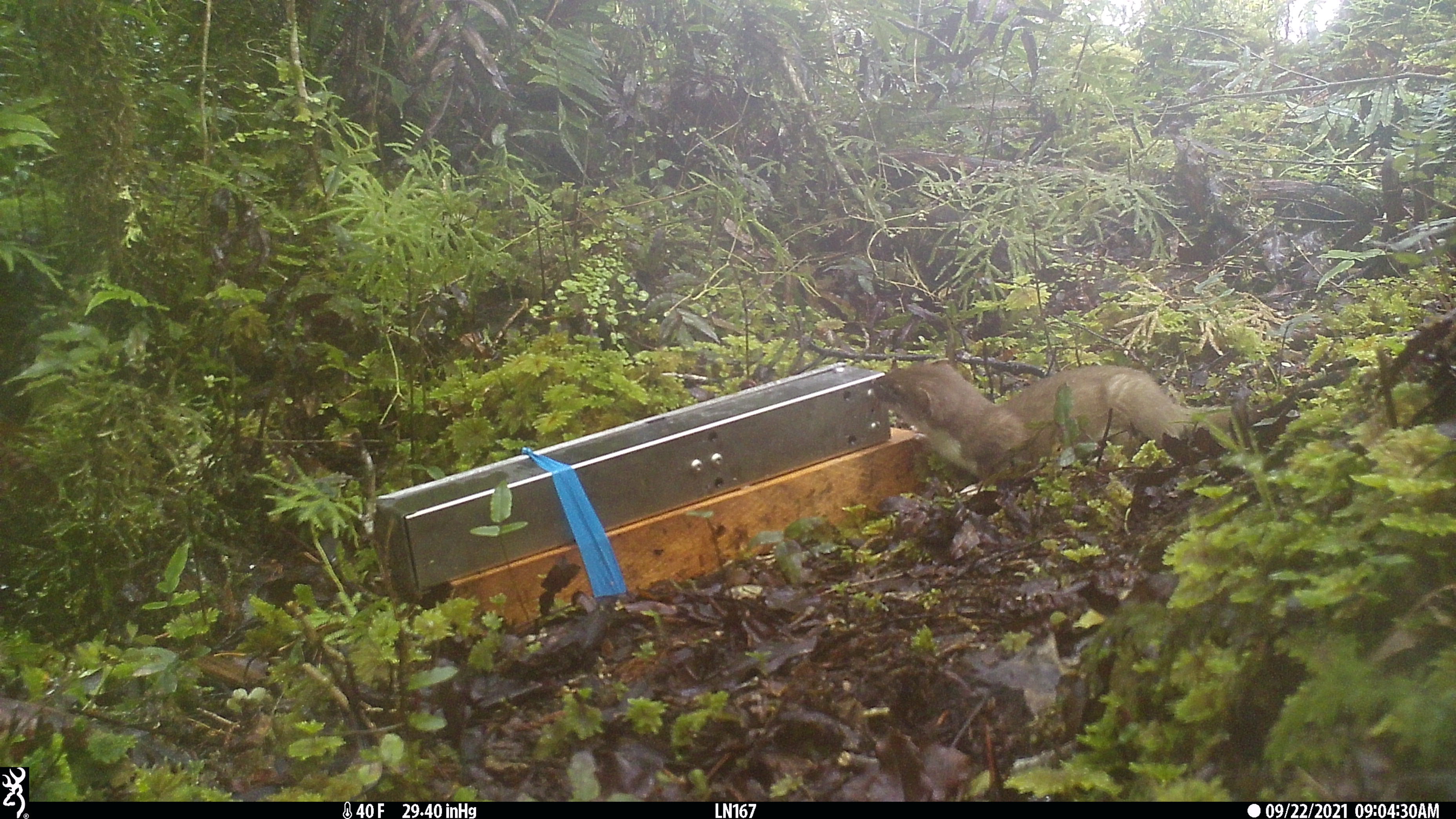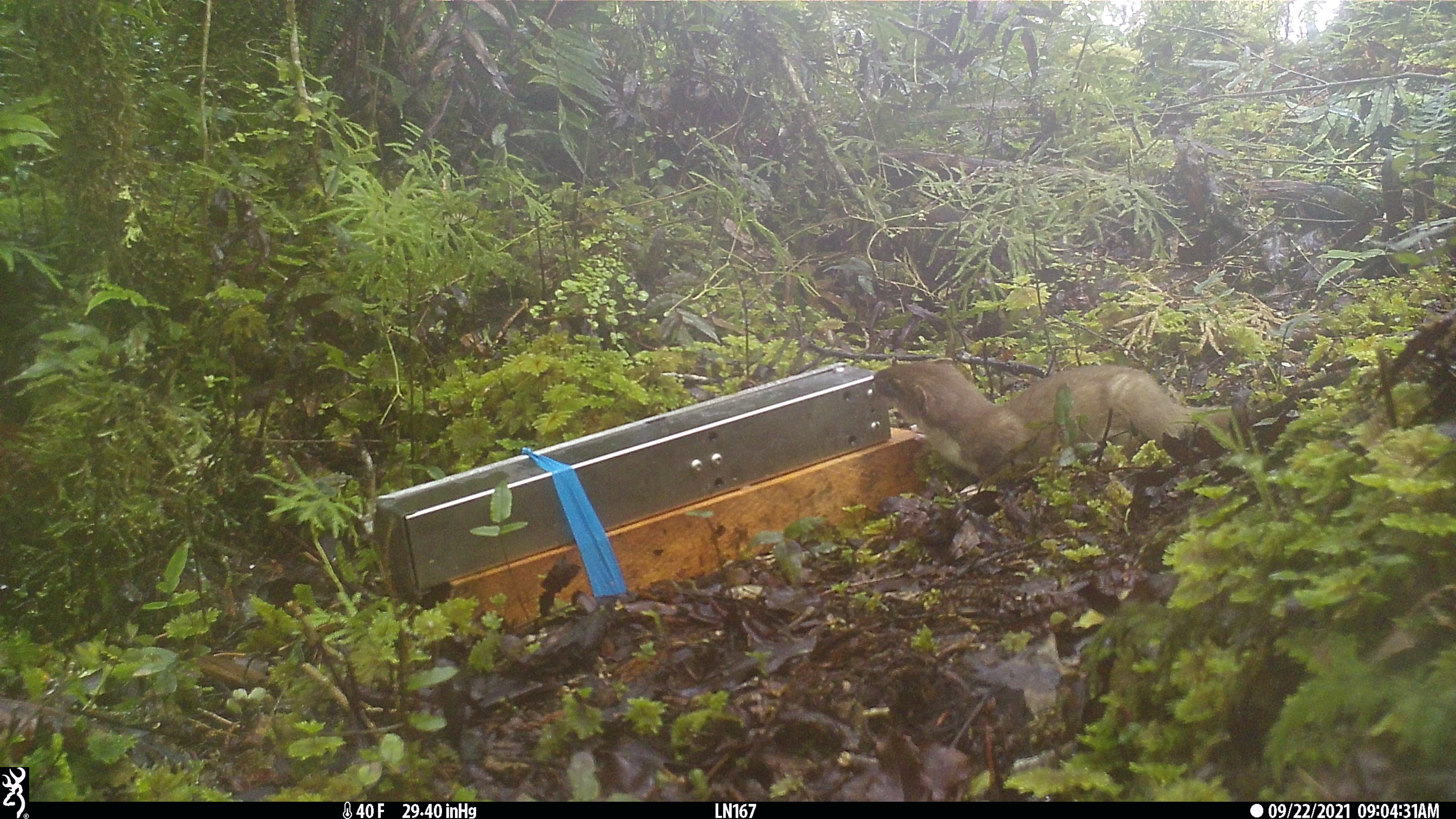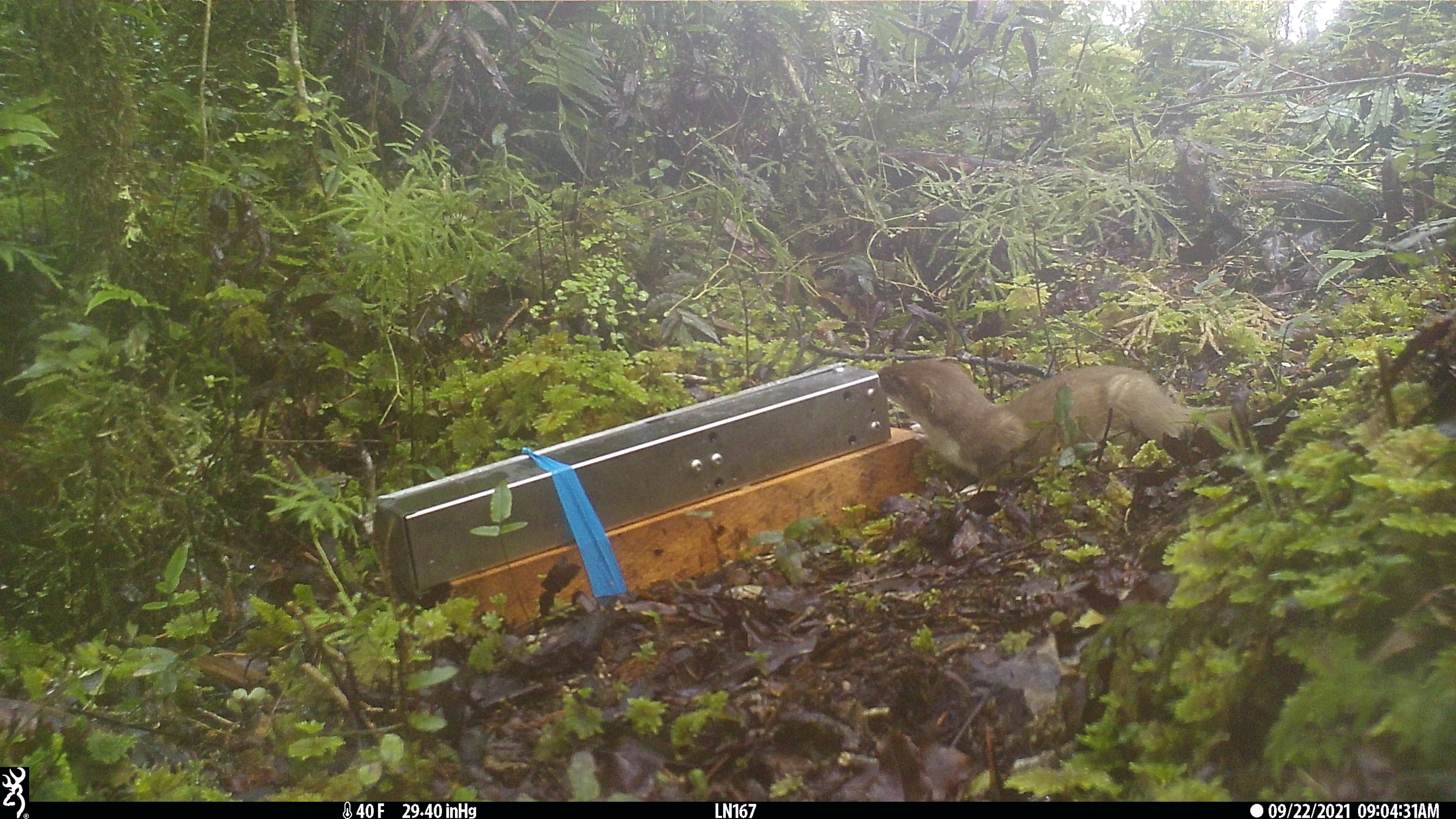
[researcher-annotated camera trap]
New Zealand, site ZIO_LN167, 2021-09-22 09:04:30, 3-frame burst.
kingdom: Animalia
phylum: Chordata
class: Mammalia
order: Carnivora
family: Mustelidae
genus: Mustela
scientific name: Mustela erminea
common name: stoat